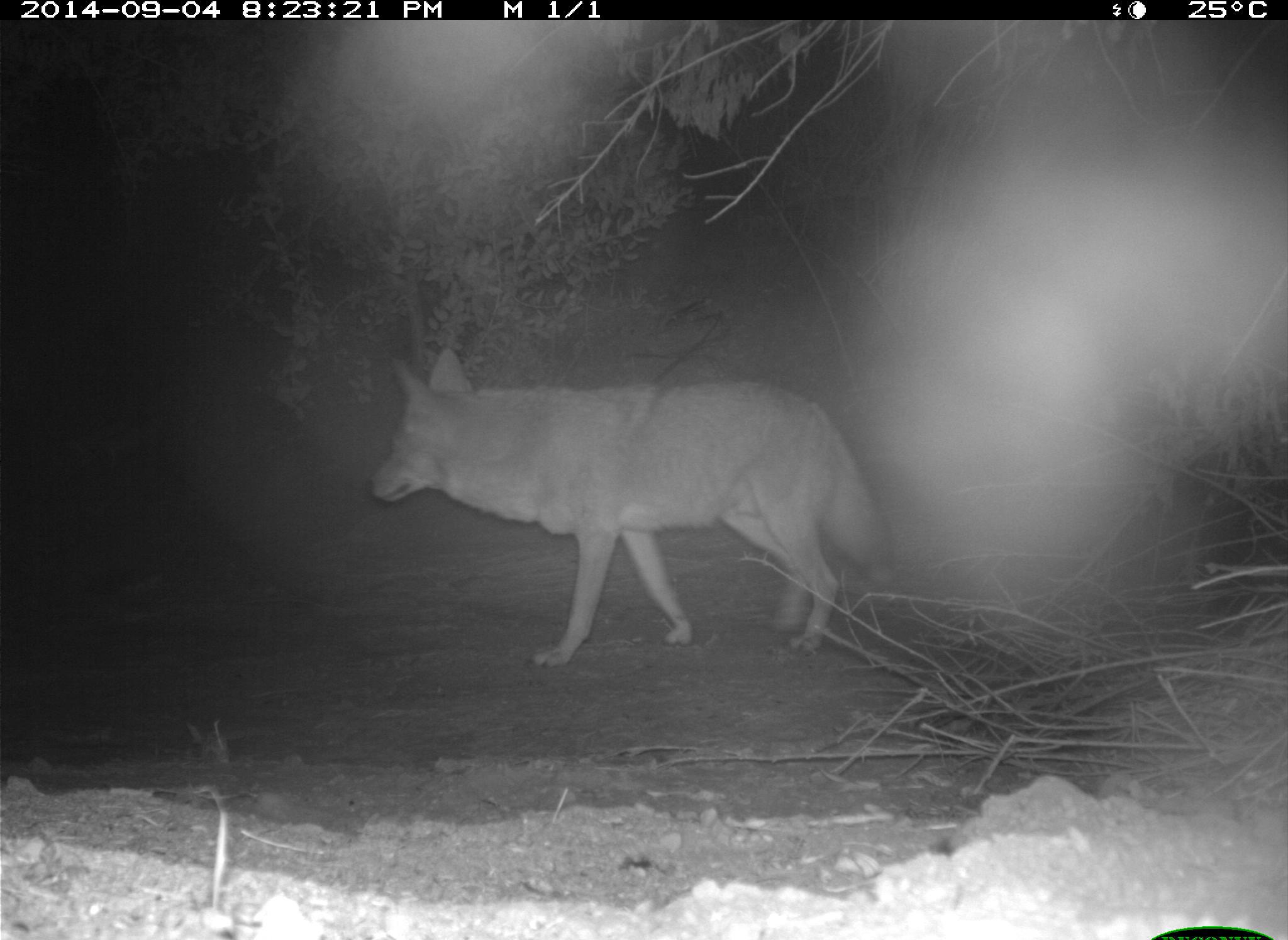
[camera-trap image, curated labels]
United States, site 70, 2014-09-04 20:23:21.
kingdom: Animalia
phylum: Chordata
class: Mammalia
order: Carnivora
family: Canidae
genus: Canis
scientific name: Canis latrans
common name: coyote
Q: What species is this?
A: Coyote (Canis latrans).